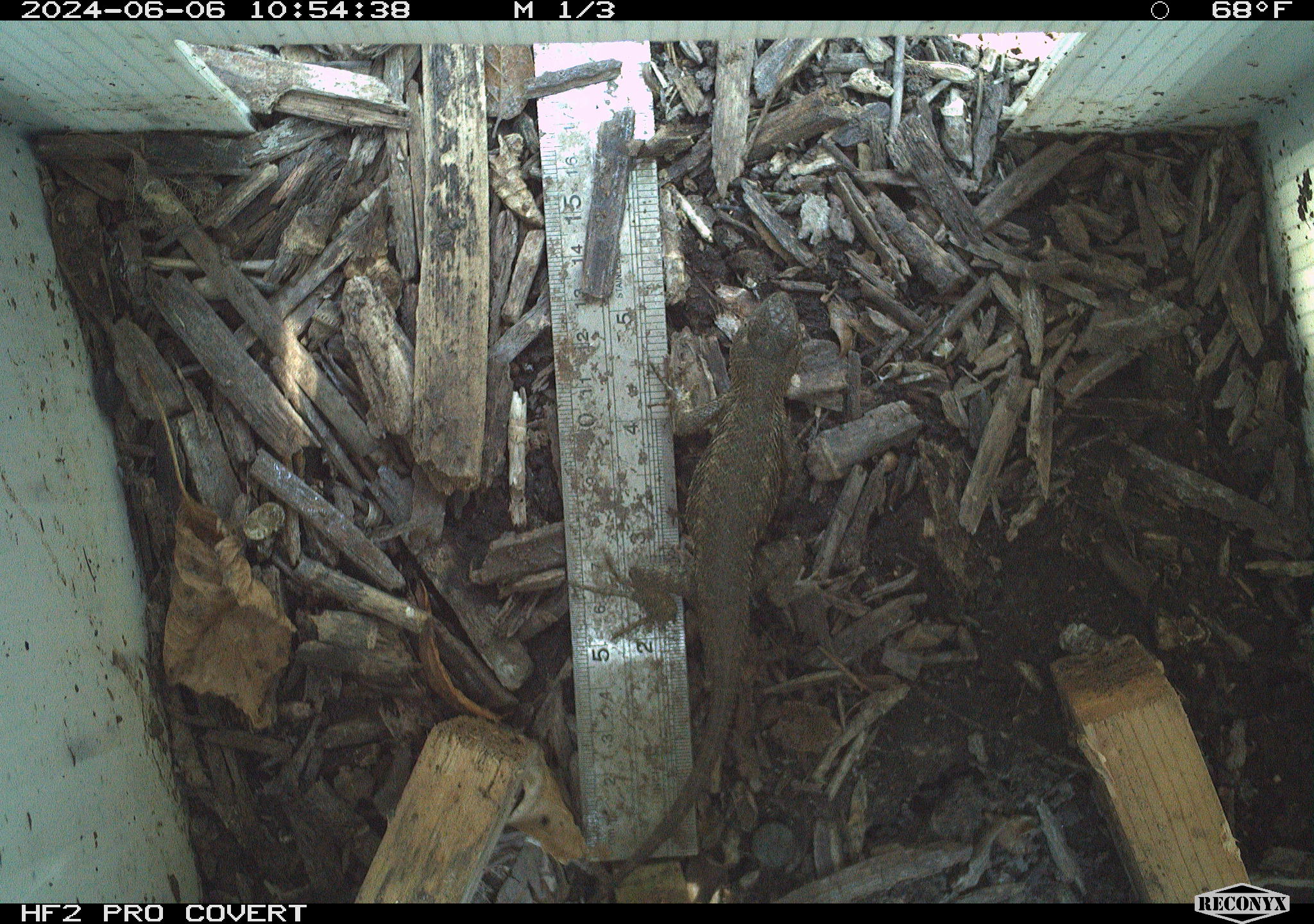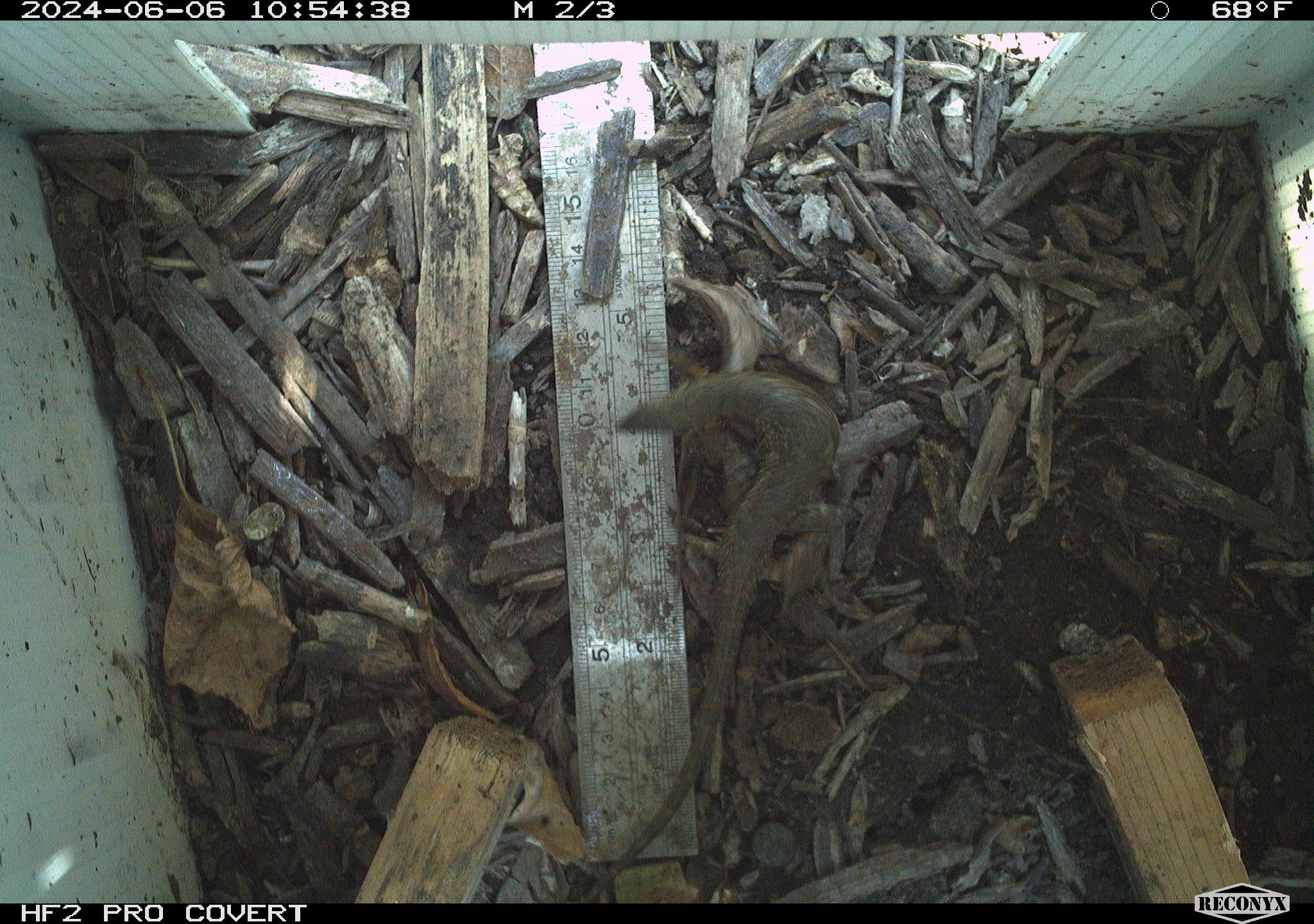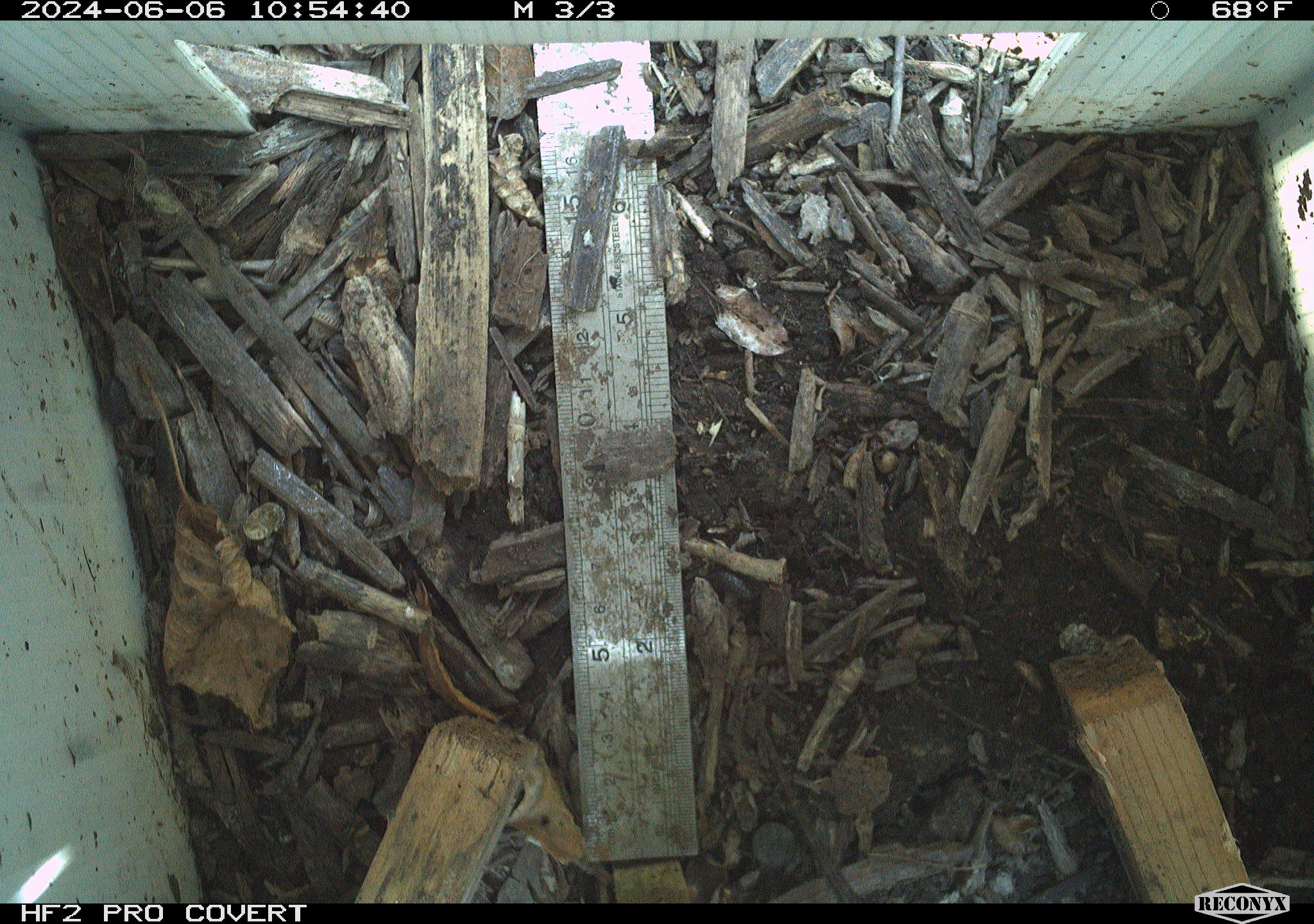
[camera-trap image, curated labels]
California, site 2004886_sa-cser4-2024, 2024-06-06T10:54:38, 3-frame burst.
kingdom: Animalia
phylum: Chordata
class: Reptilia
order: Squamata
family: Phrynosomatidae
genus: Sceloporus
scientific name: Sceloporus occidentalis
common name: western fence lizard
Western fence lizard (Sceloporus occidentalis).